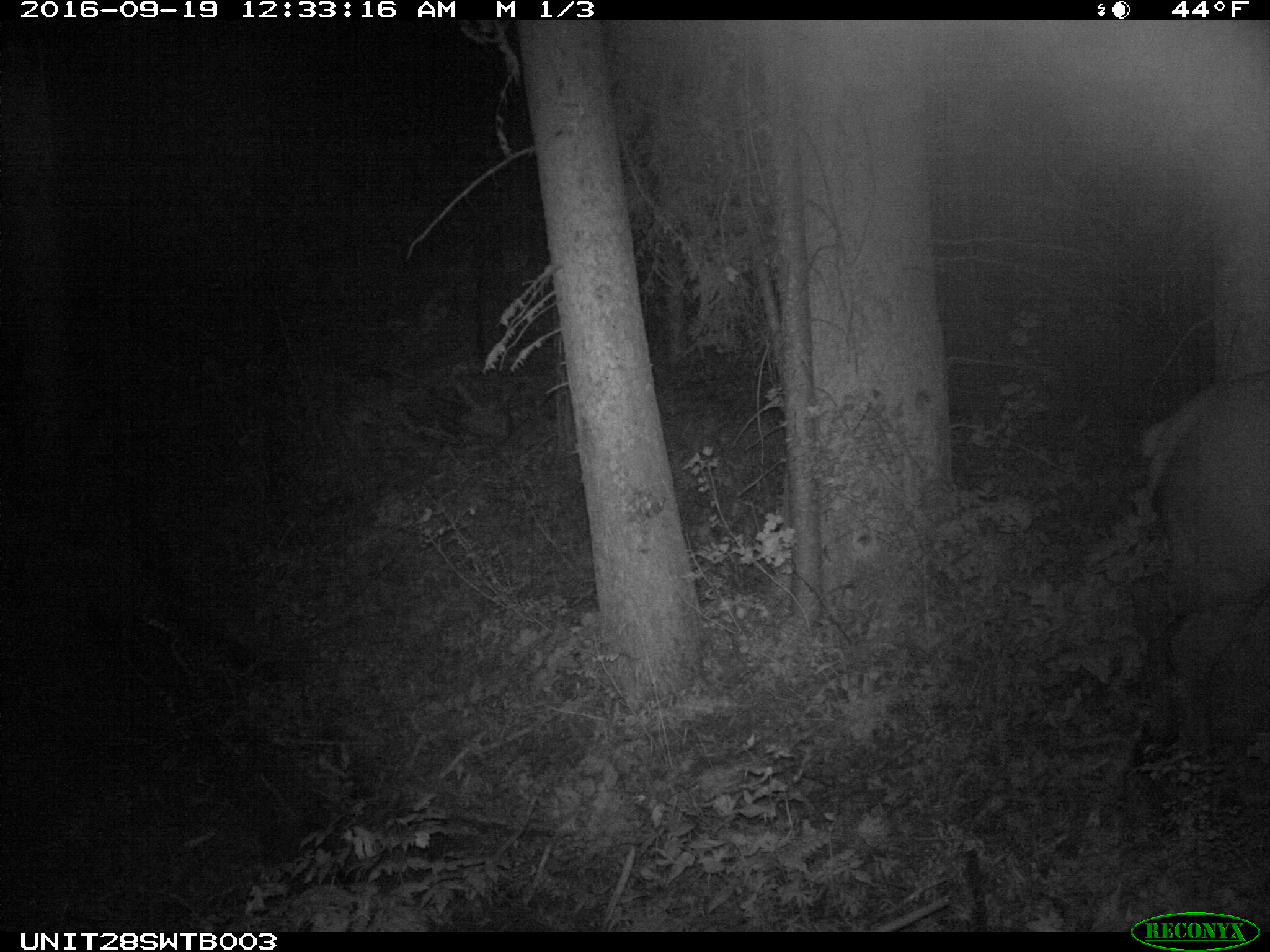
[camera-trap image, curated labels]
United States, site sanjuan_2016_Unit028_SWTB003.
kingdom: Animalia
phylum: Chordata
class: Mammalia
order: Artiodactyla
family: Cervidae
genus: Cervus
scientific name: Cervus elaphus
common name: red deer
Cervus elaphus (red deer).